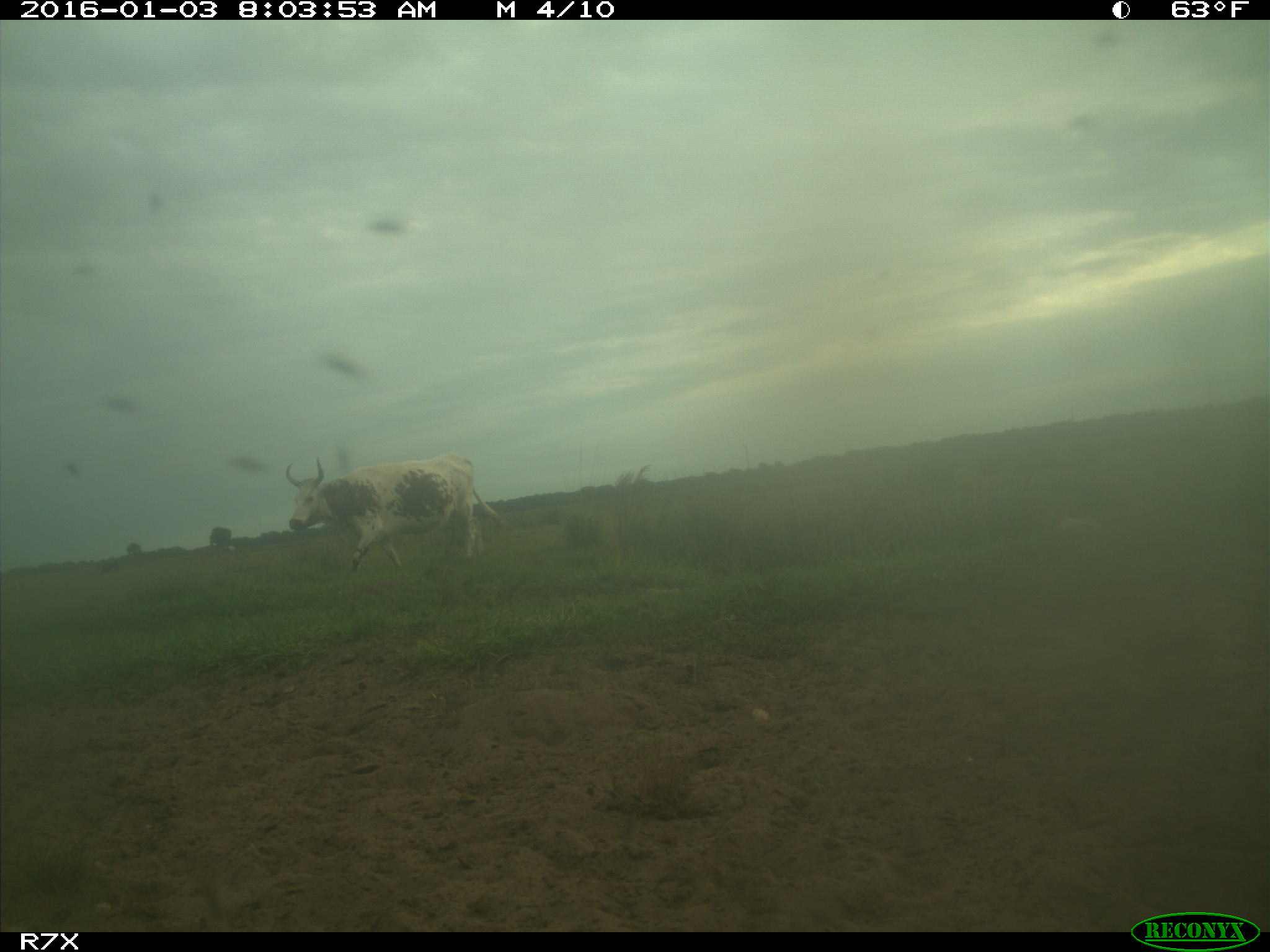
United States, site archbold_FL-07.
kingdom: Animalia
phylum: Chordata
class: Mammalia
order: Artiodactyla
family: Bovidae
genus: Bos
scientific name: Bos taurus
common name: domestic cow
Bos taurus (domestic cow).